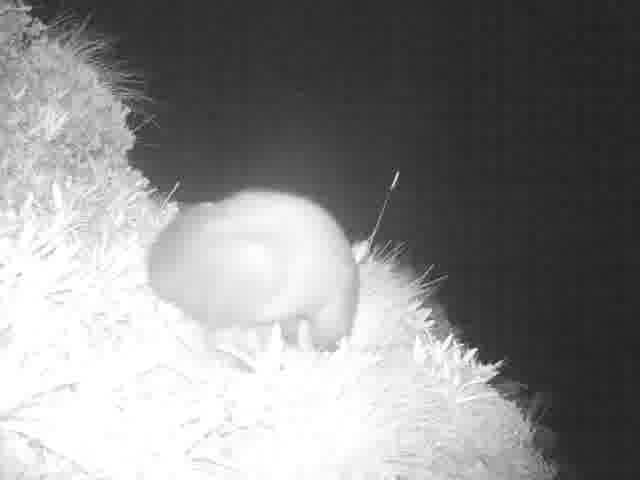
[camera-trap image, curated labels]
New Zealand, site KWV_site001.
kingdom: Animalia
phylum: Chordata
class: Mammalia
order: Diprotodontia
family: Phalangeridae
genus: Trichosurus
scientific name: Trichosurus vulpecula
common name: common brushtail possum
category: possum